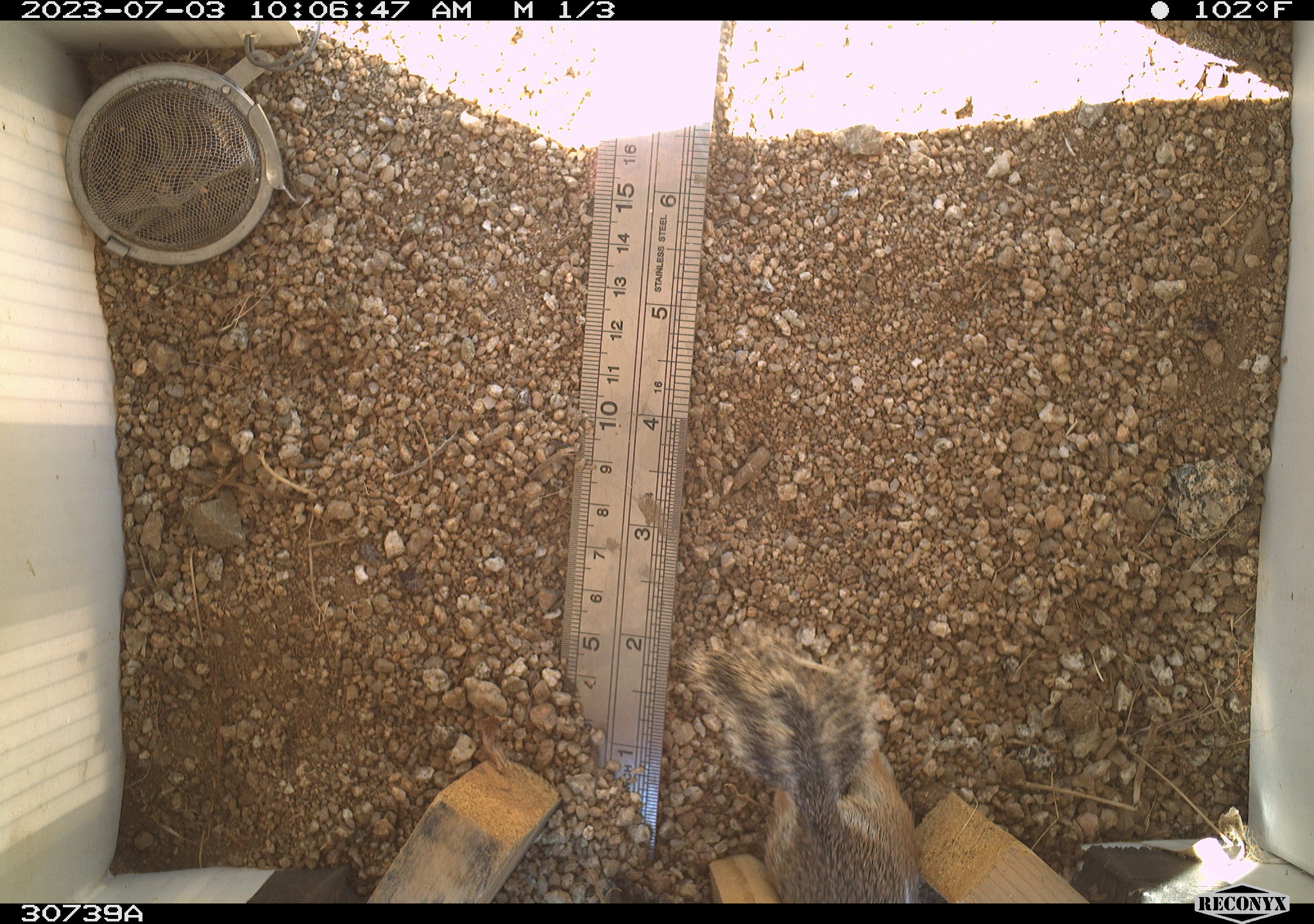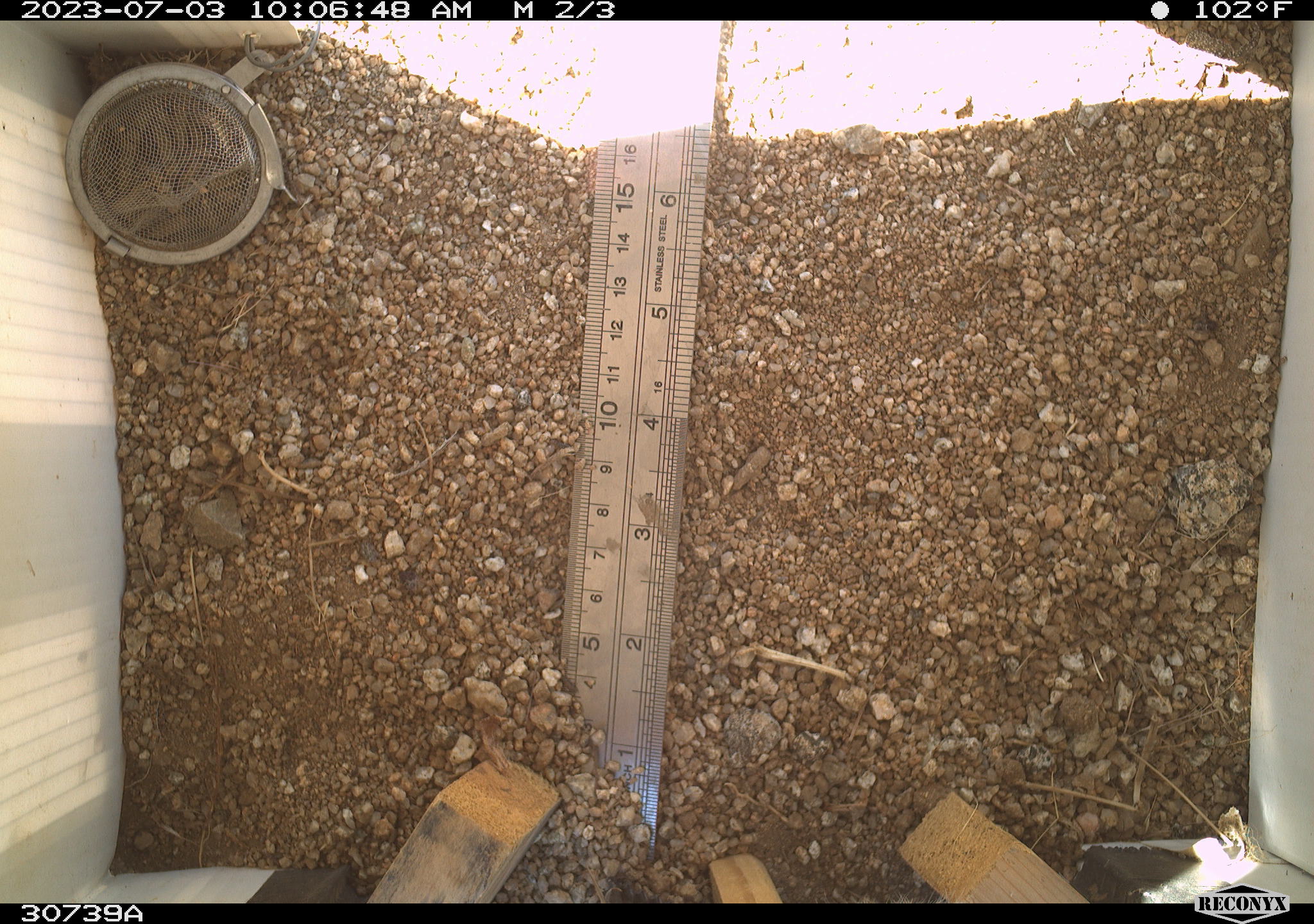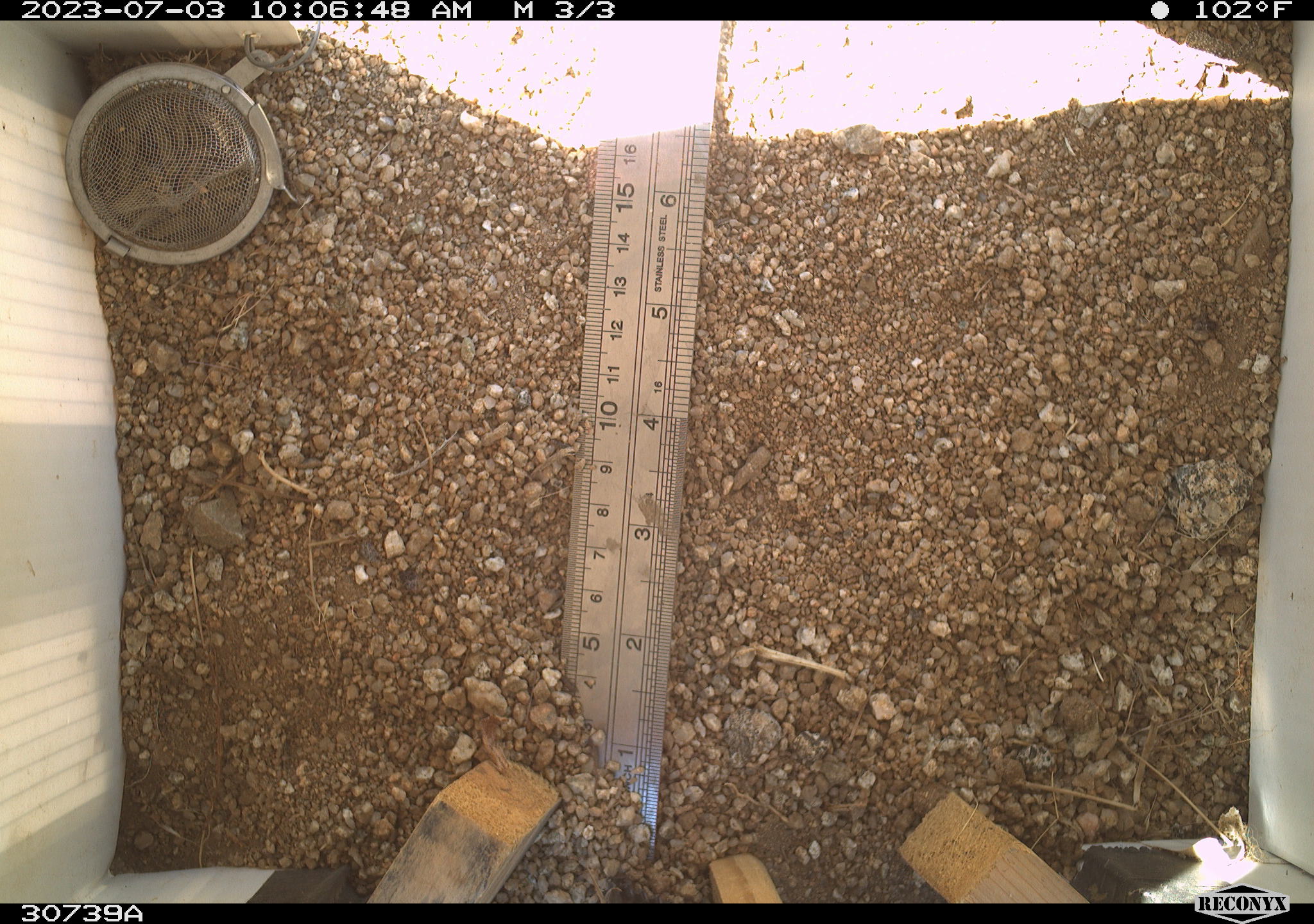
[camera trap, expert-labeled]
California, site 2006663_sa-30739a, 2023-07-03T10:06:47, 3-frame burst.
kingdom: Animalia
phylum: Chordata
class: Mammalia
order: Rodentia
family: Sciuridae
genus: Ammospermophilus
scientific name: Ammospermophilus leucurus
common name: white-tailed antelope squirrel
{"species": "white-tailed antelope squirrel (Ammospermophilus leucurus)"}